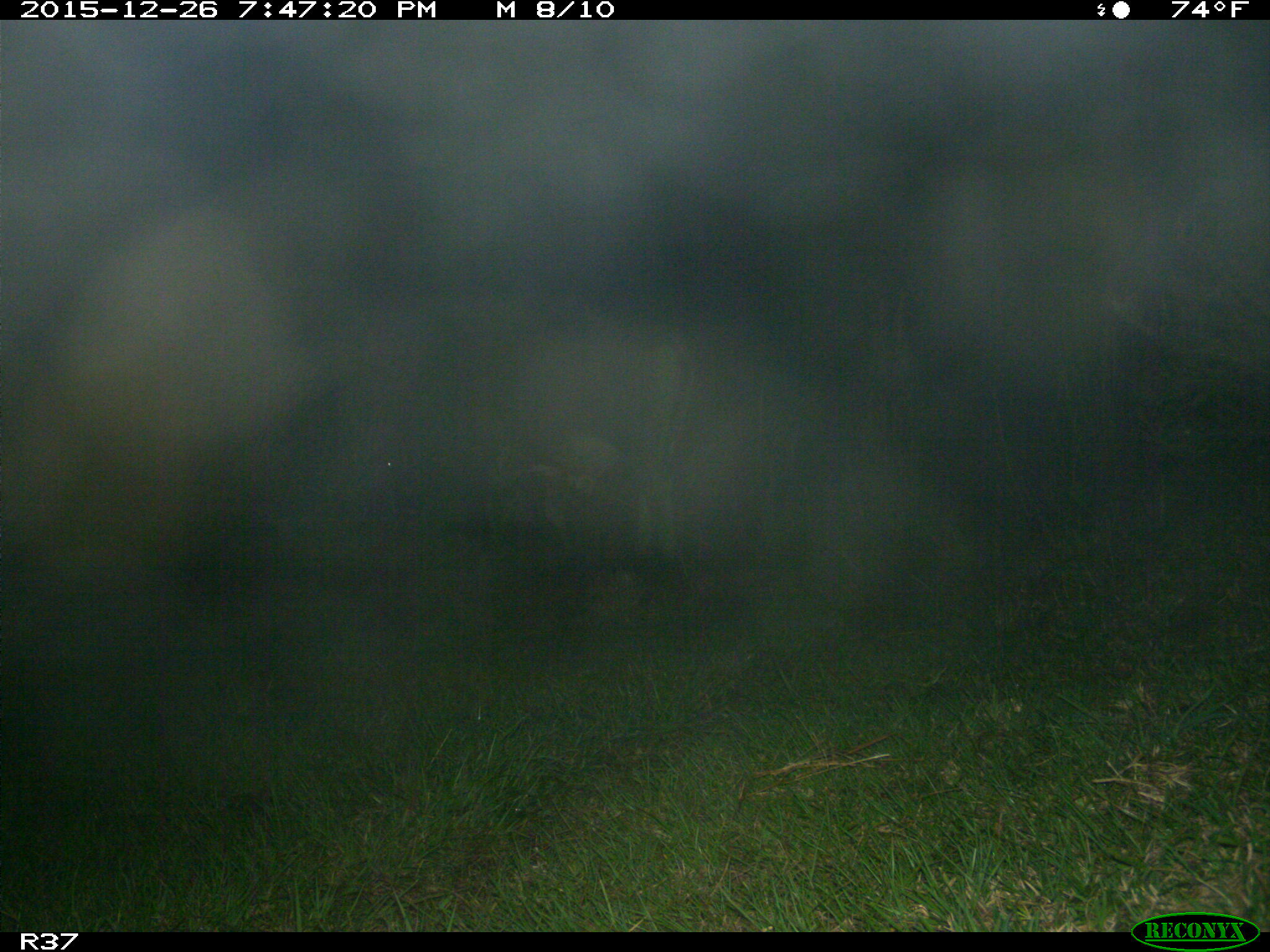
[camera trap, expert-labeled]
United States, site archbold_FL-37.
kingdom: Animalia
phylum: Chordata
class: Mammalia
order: Artiodactyla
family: Bovidae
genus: Bos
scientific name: Bos taurus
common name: domestic cow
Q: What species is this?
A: Bos taurus (domestic cow).